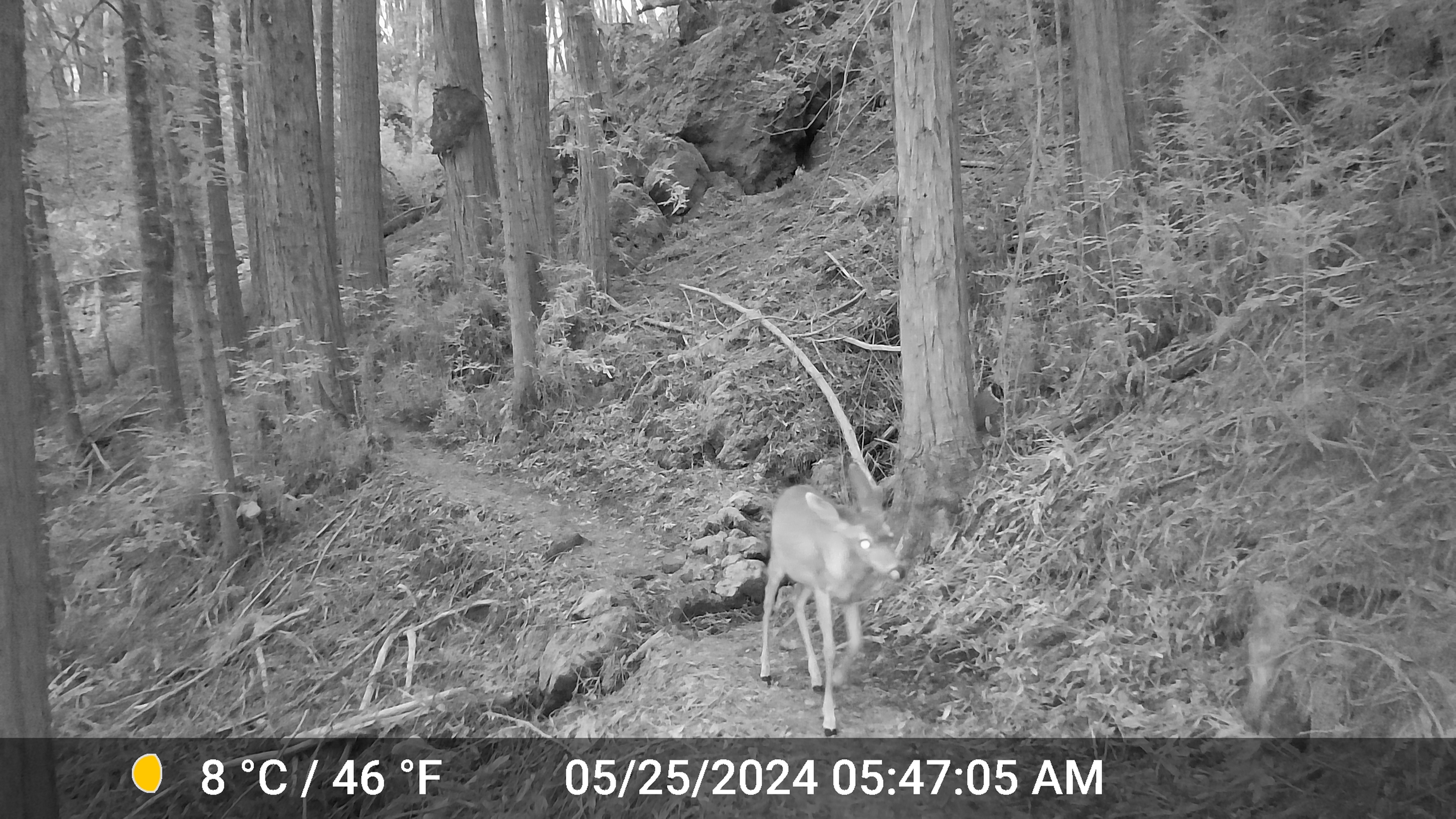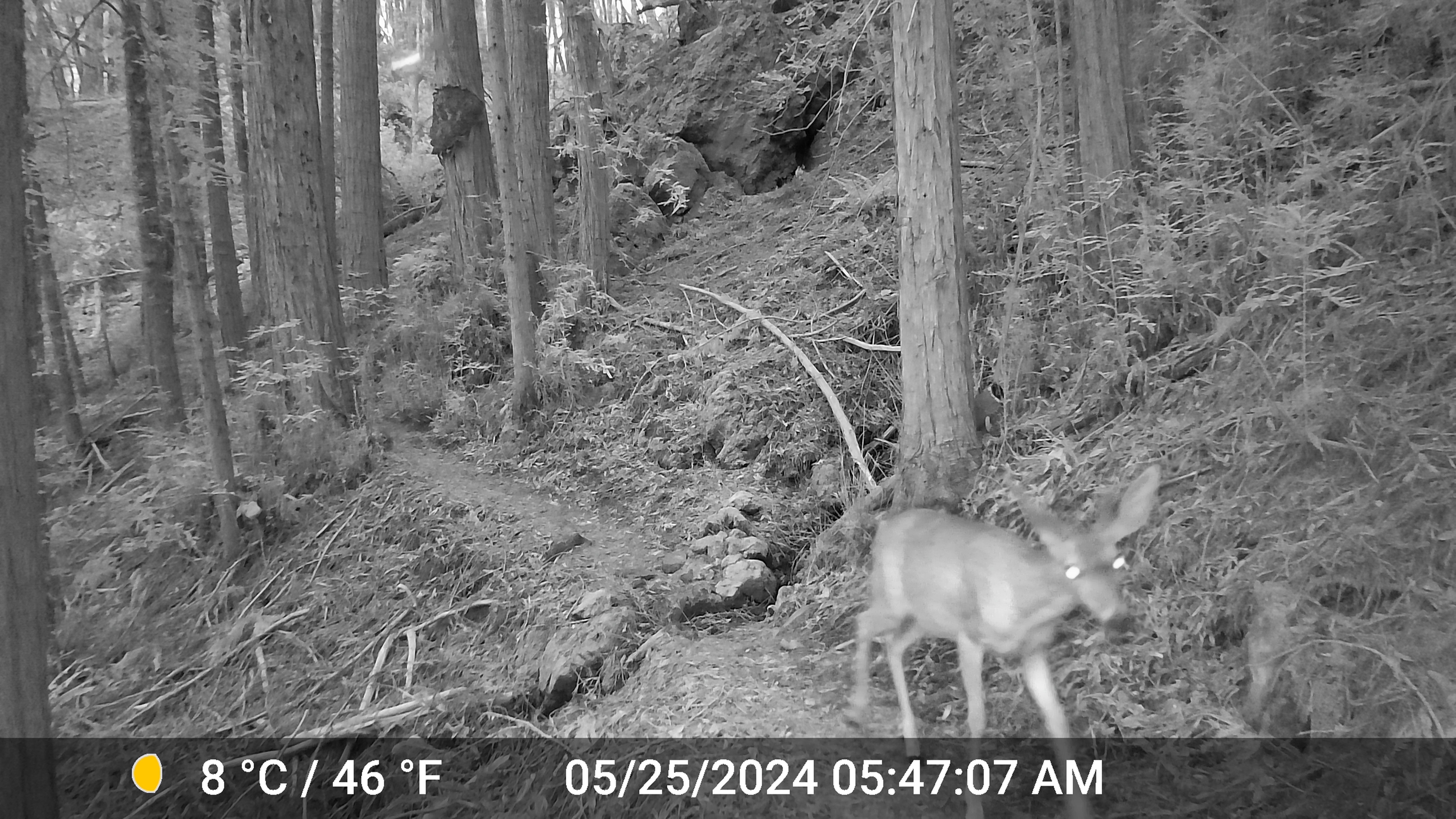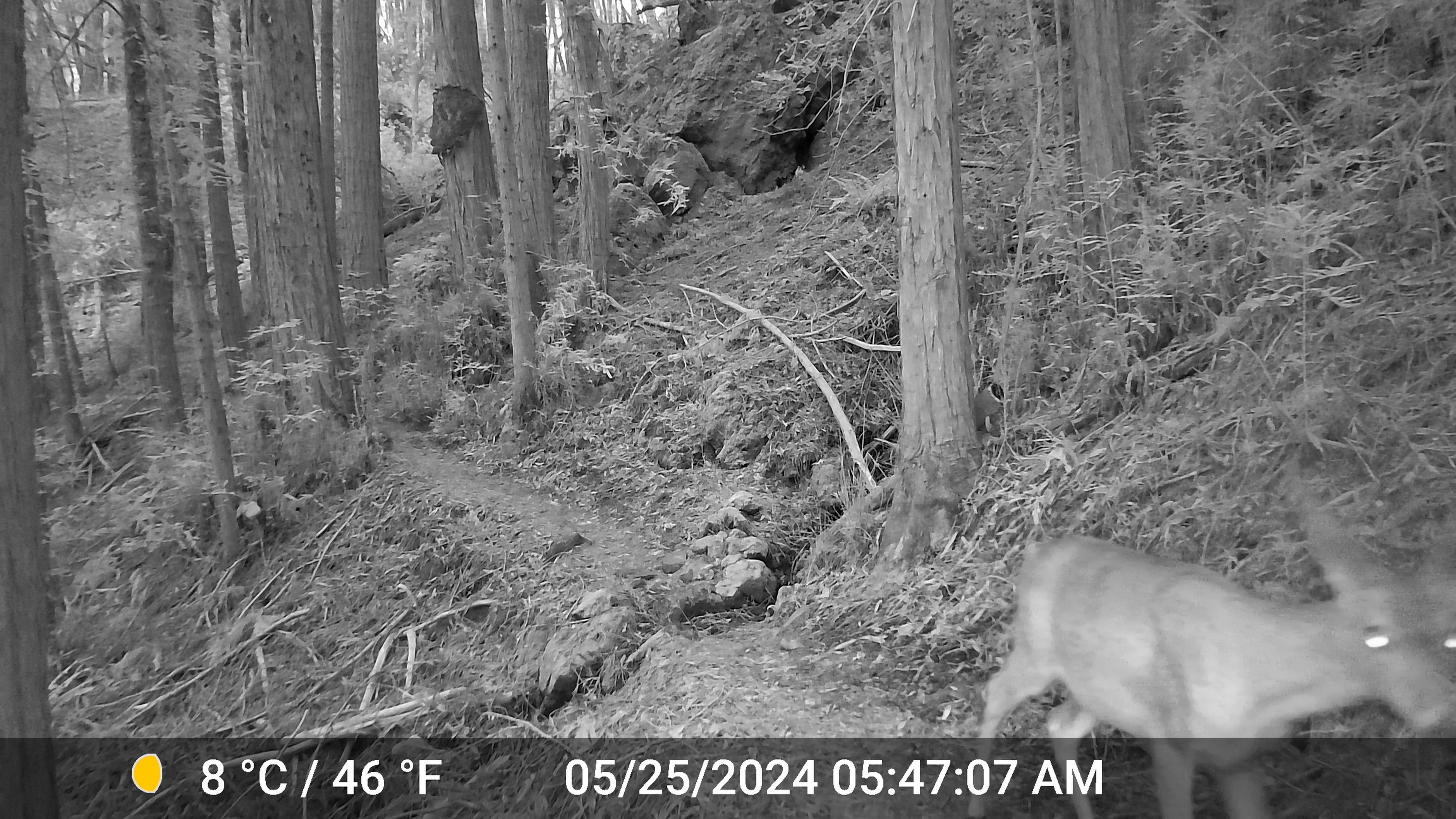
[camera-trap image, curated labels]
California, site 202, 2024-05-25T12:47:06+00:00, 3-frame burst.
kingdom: Animalia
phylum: Chordata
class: Mammalia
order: Artiodactyla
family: Cervidae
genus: Odocoileus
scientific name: Odocoileus hemionus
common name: mule deer